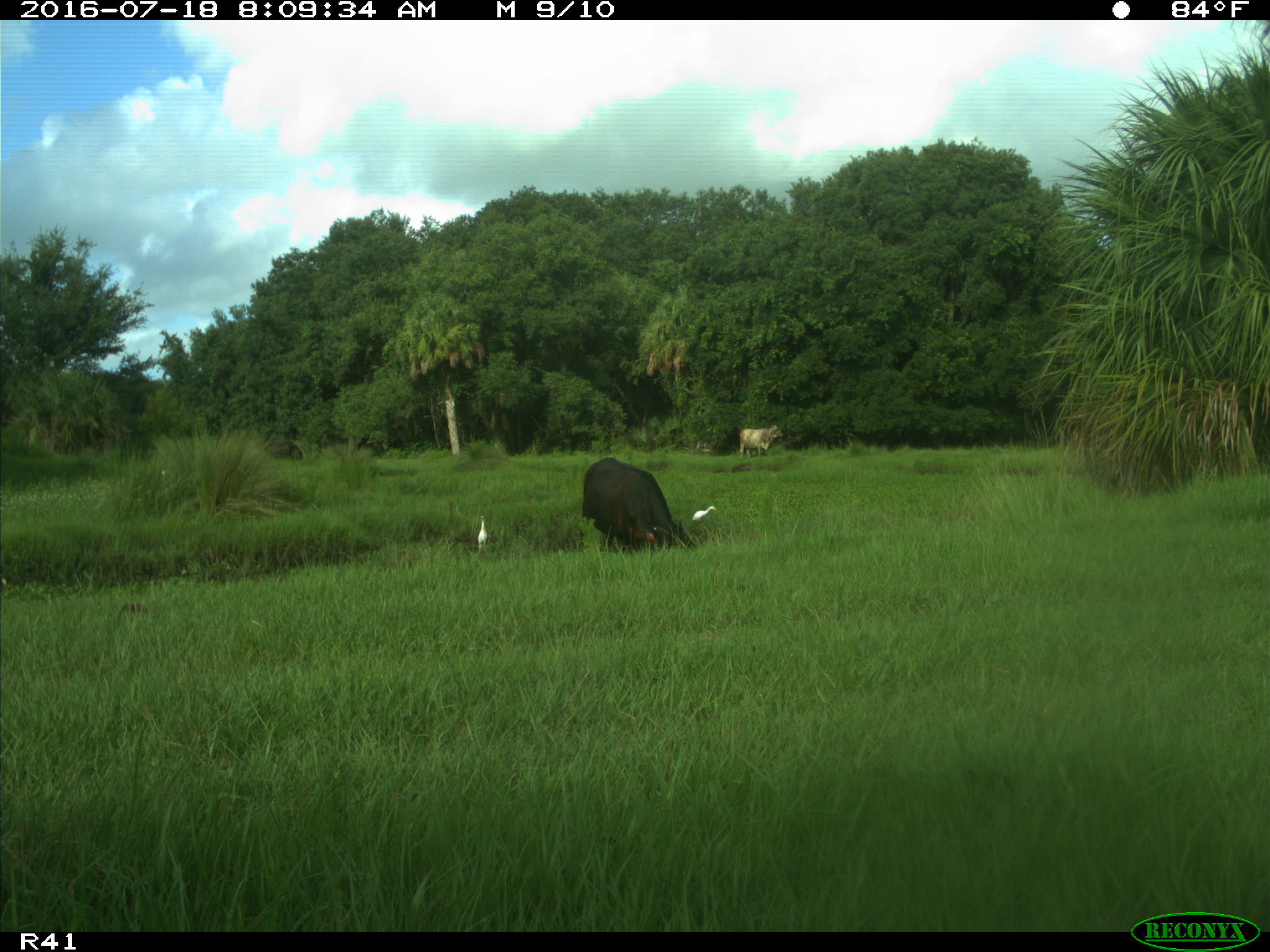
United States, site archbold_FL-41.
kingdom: Animalia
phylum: Chordata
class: Mammalia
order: Artiodactyla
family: Bovidae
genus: Bos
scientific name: Bos taurus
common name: domestic cow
Bos taurus (domestic cow).